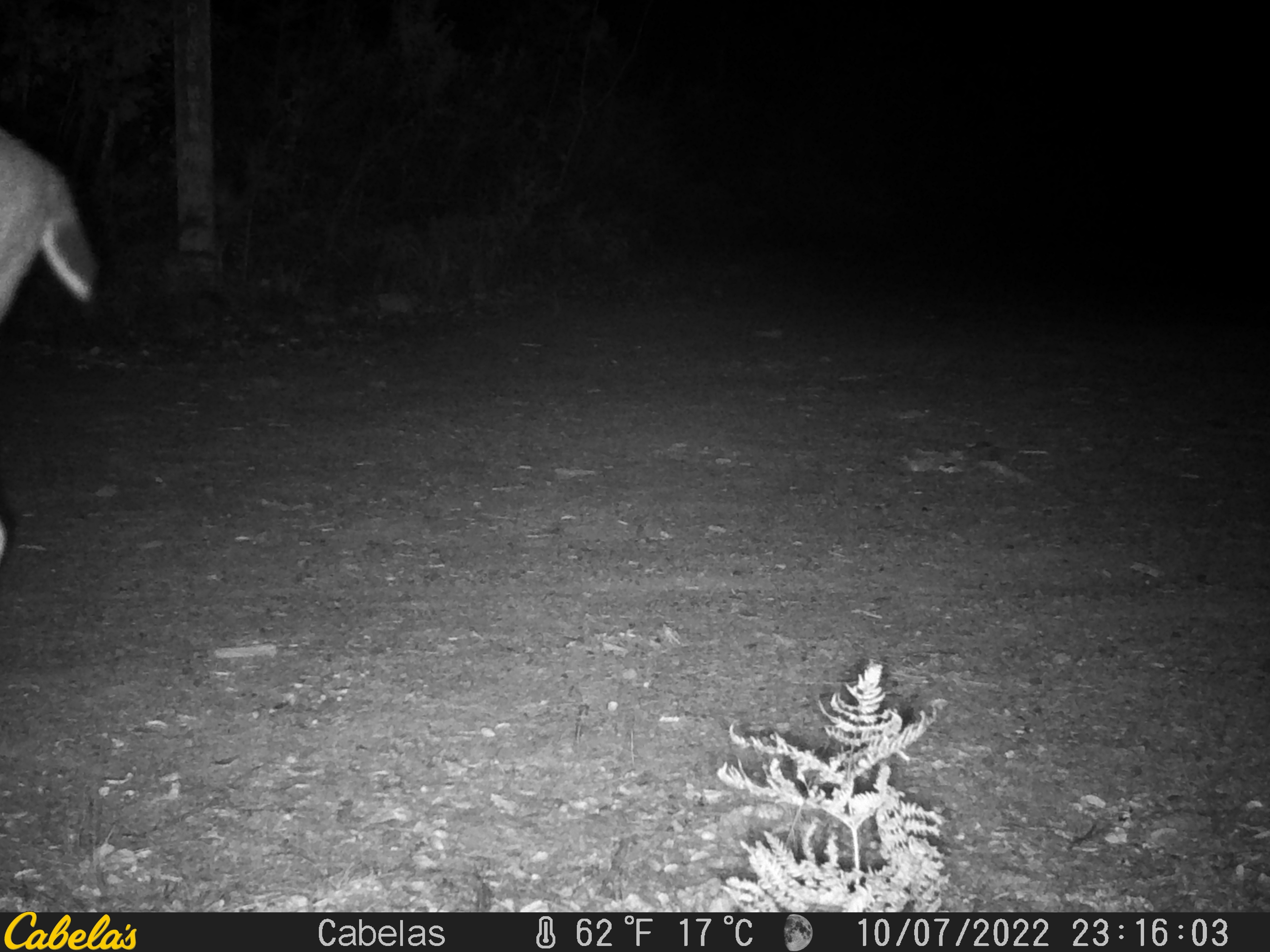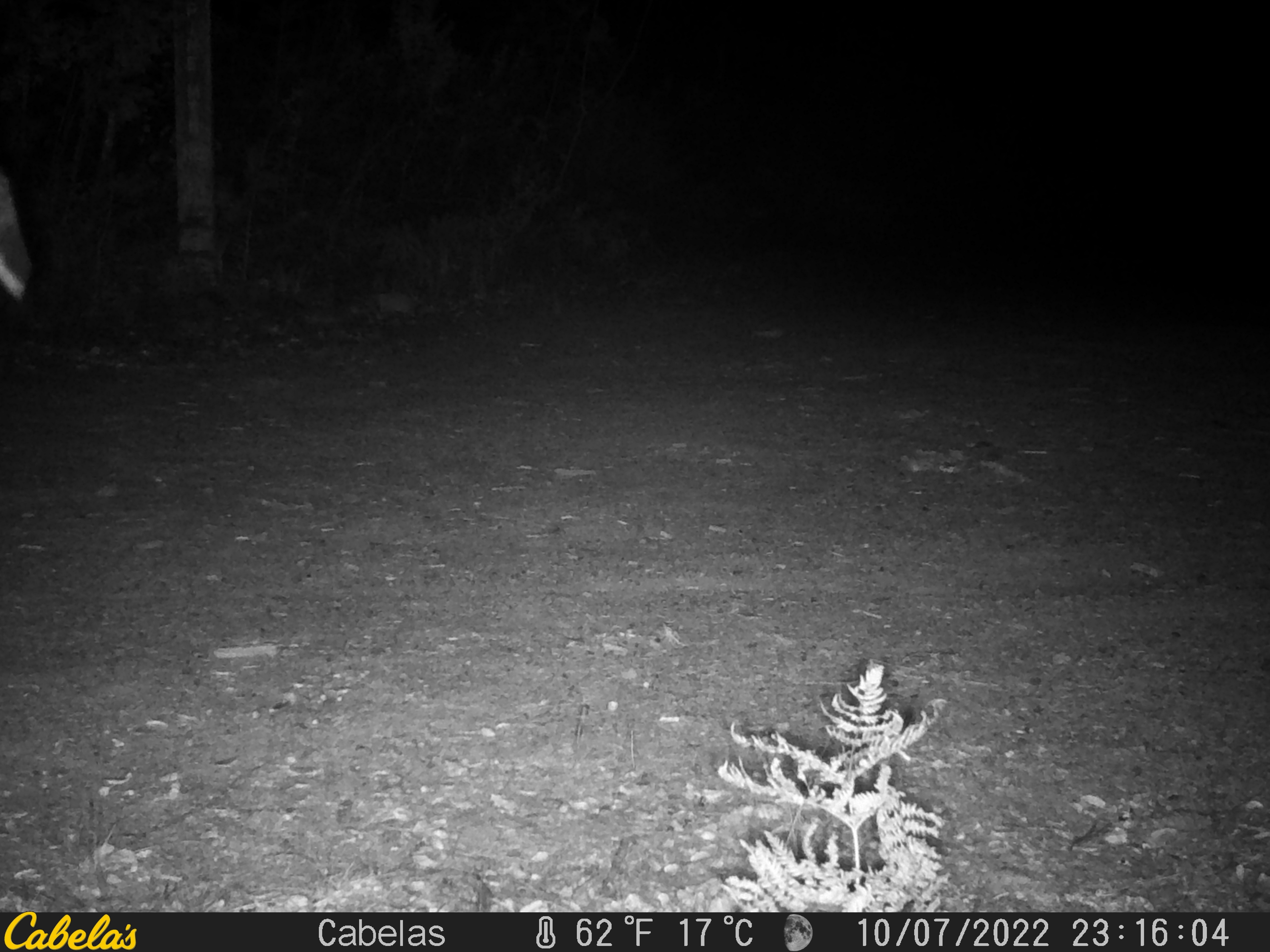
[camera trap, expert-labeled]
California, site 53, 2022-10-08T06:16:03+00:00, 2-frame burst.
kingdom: Animalia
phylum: Chordata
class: Mammalia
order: Artiodactyla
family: Cervidae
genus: Odocoileus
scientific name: Odocoileus hemionus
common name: mule deer